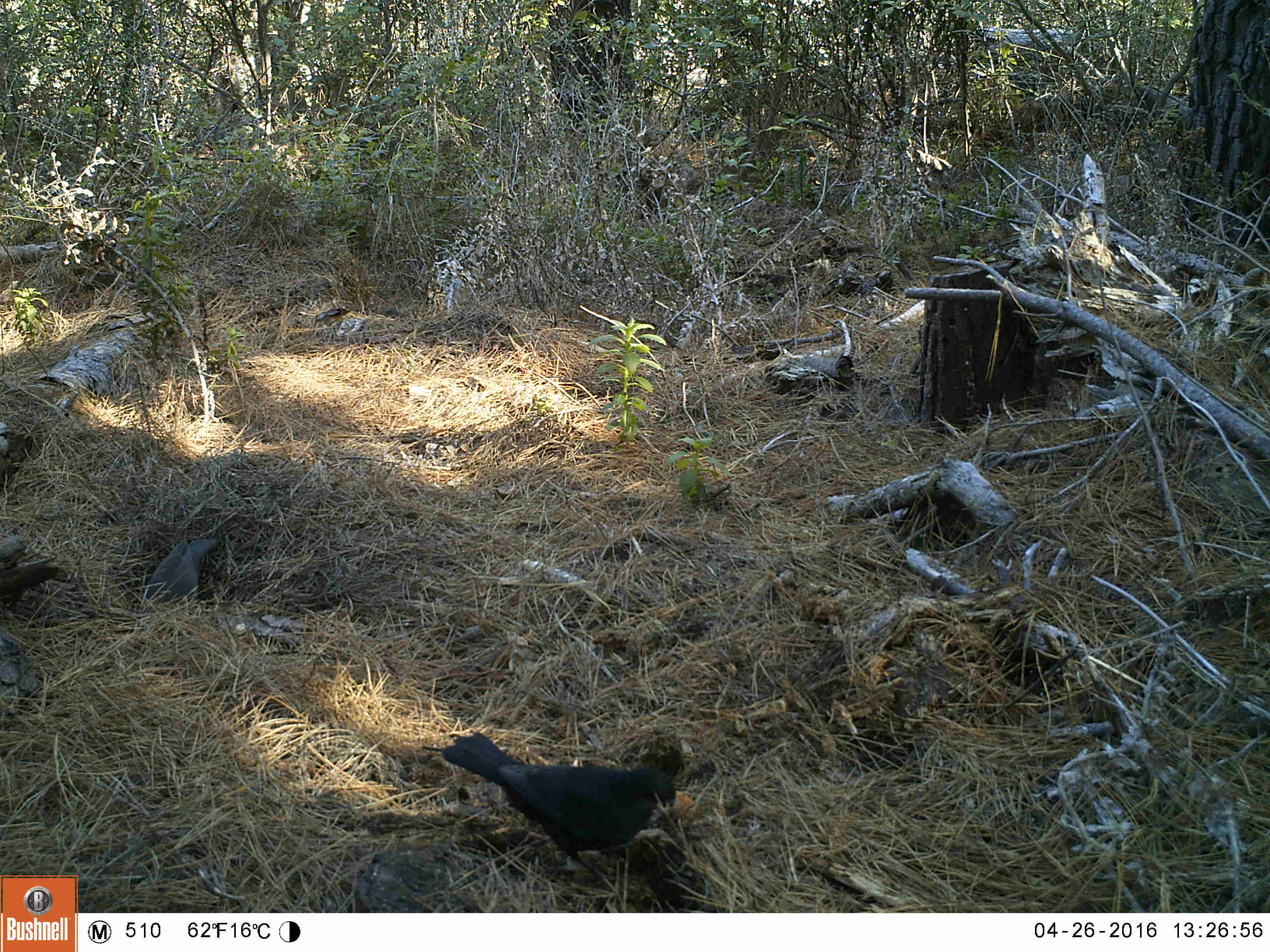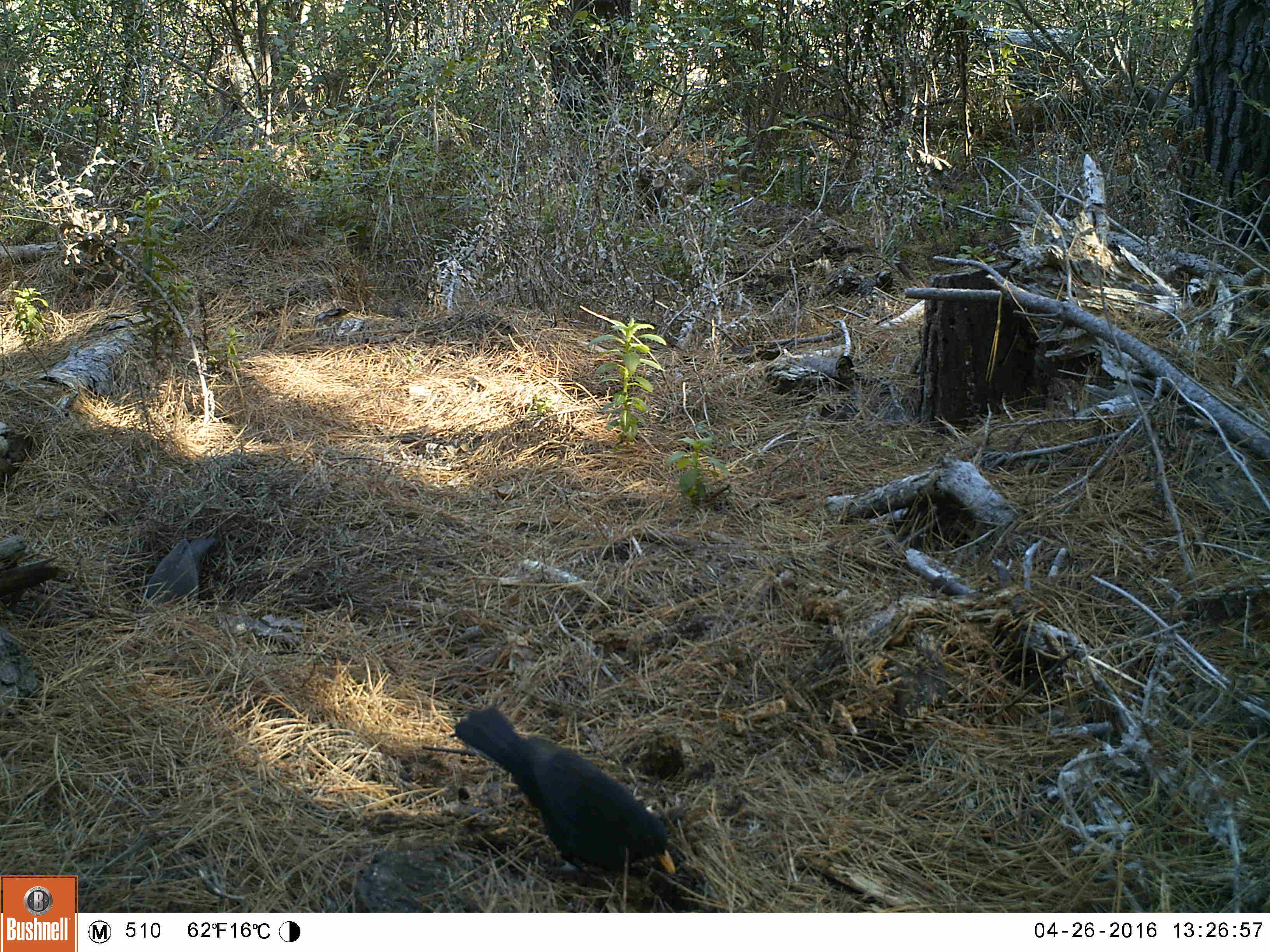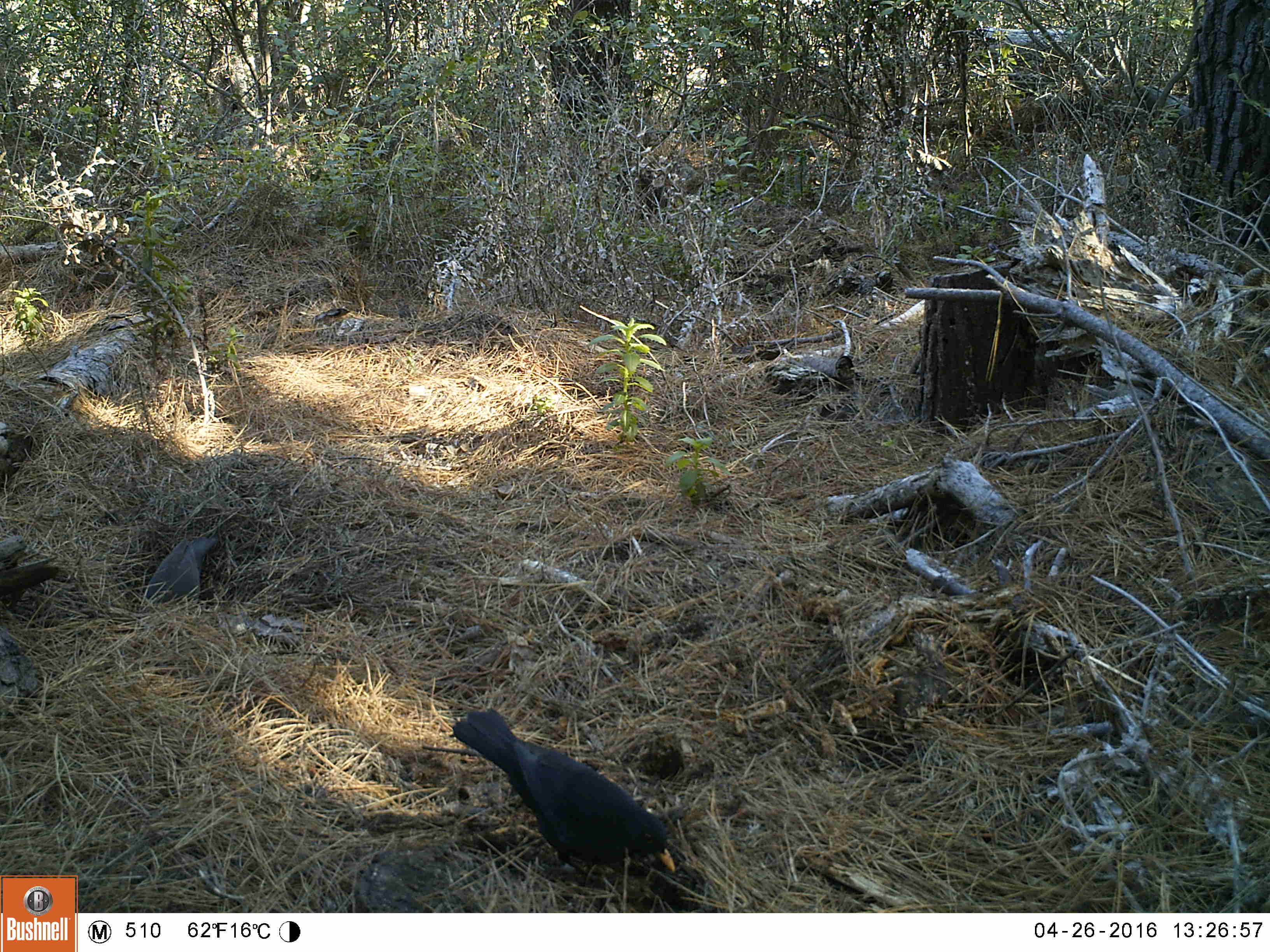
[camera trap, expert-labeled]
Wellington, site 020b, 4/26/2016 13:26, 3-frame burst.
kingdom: Animalia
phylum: Chordata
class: Aves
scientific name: Aves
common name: bird